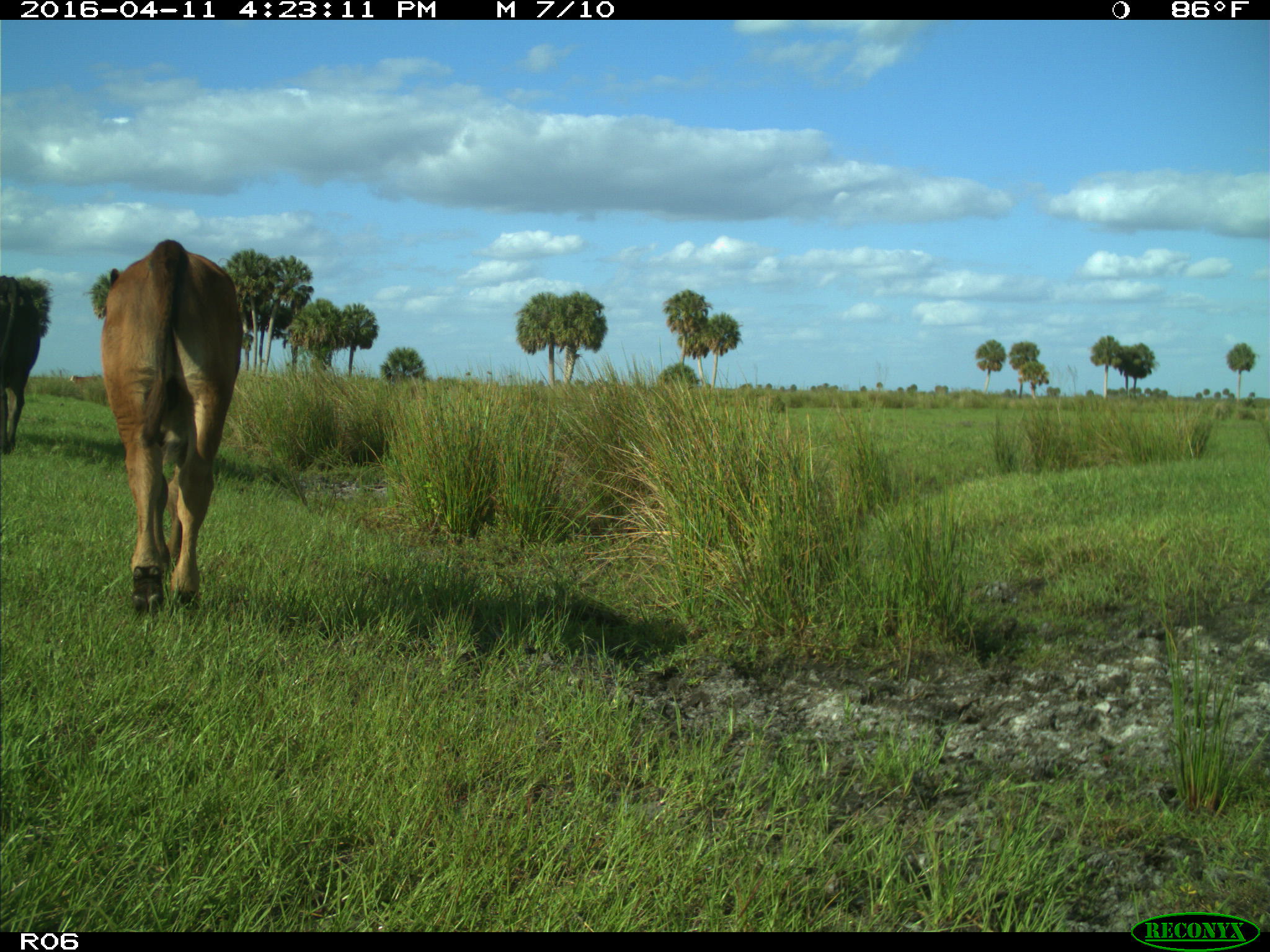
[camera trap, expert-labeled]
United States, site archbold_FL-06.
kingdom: Animalia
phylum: Chordata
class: Mammalia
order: Artiodactyla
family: Bovidae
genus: Bos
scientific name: Bos taurus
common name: domestic cow